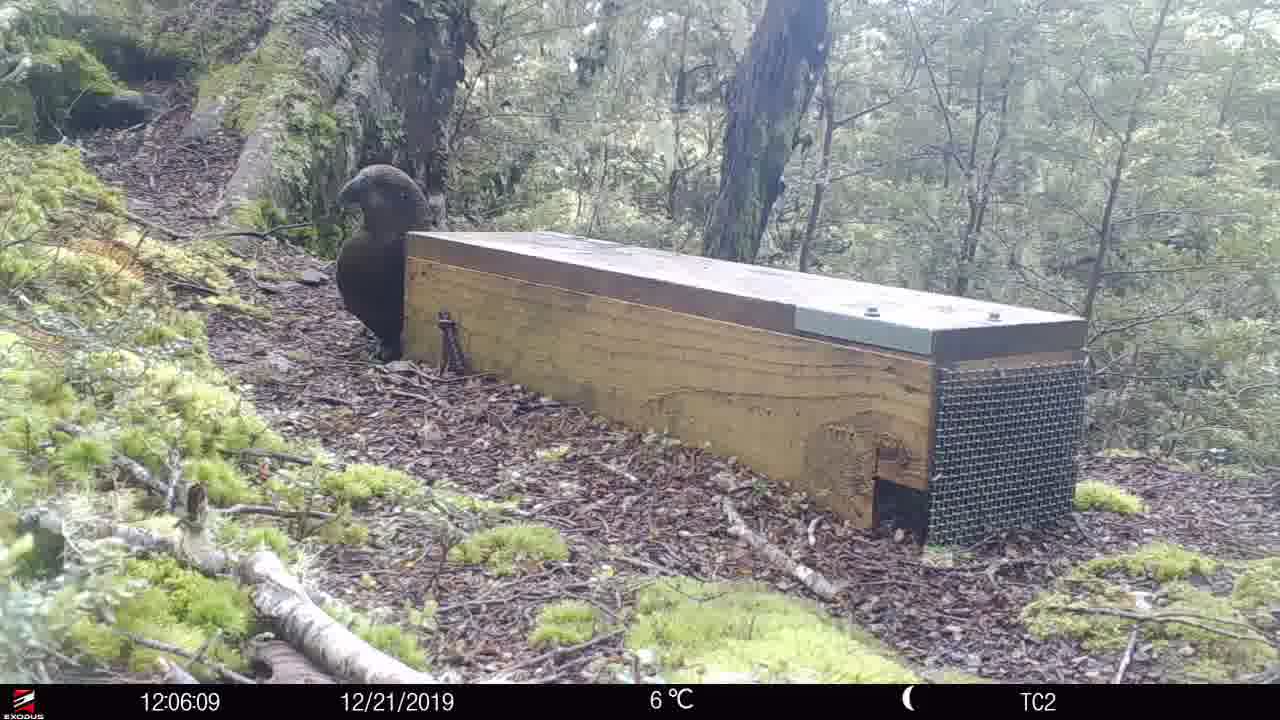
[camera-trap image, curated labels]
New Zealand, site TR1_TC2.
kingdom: Animalia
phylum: Chordata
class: Aves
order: Psittaciformes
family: Strigopidae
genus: Nestor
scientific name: Nestor notabilis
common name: kea